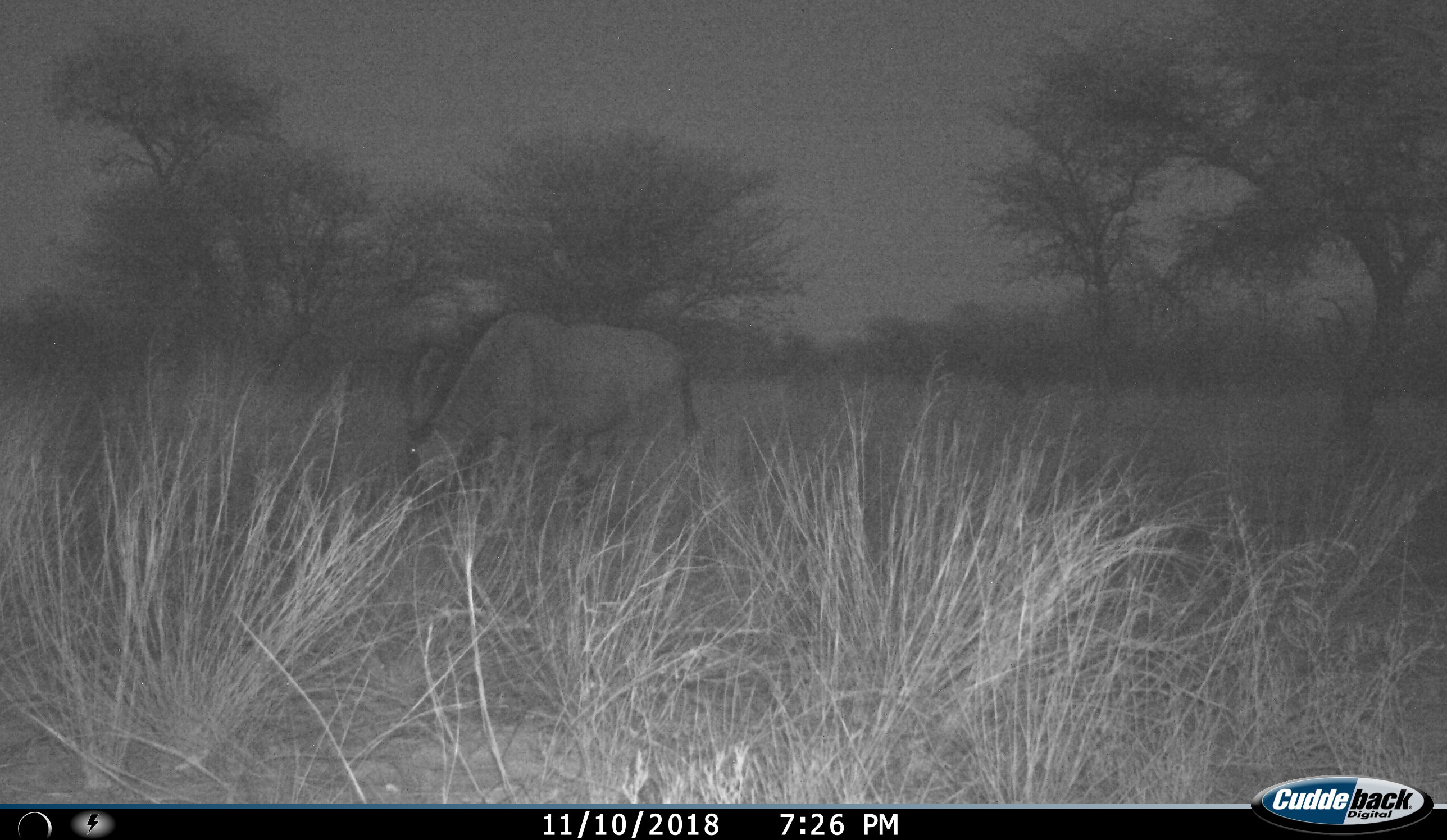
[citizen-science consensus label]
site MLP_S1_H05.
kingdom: Animalia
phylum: Chordata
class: Mammalia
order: Artiodactyla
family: Bovidae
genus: Connochaetes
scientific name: Connochaetes taurinus taurinus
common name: blue wildebeest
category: wildebeestblue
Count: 1.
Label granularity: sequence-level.